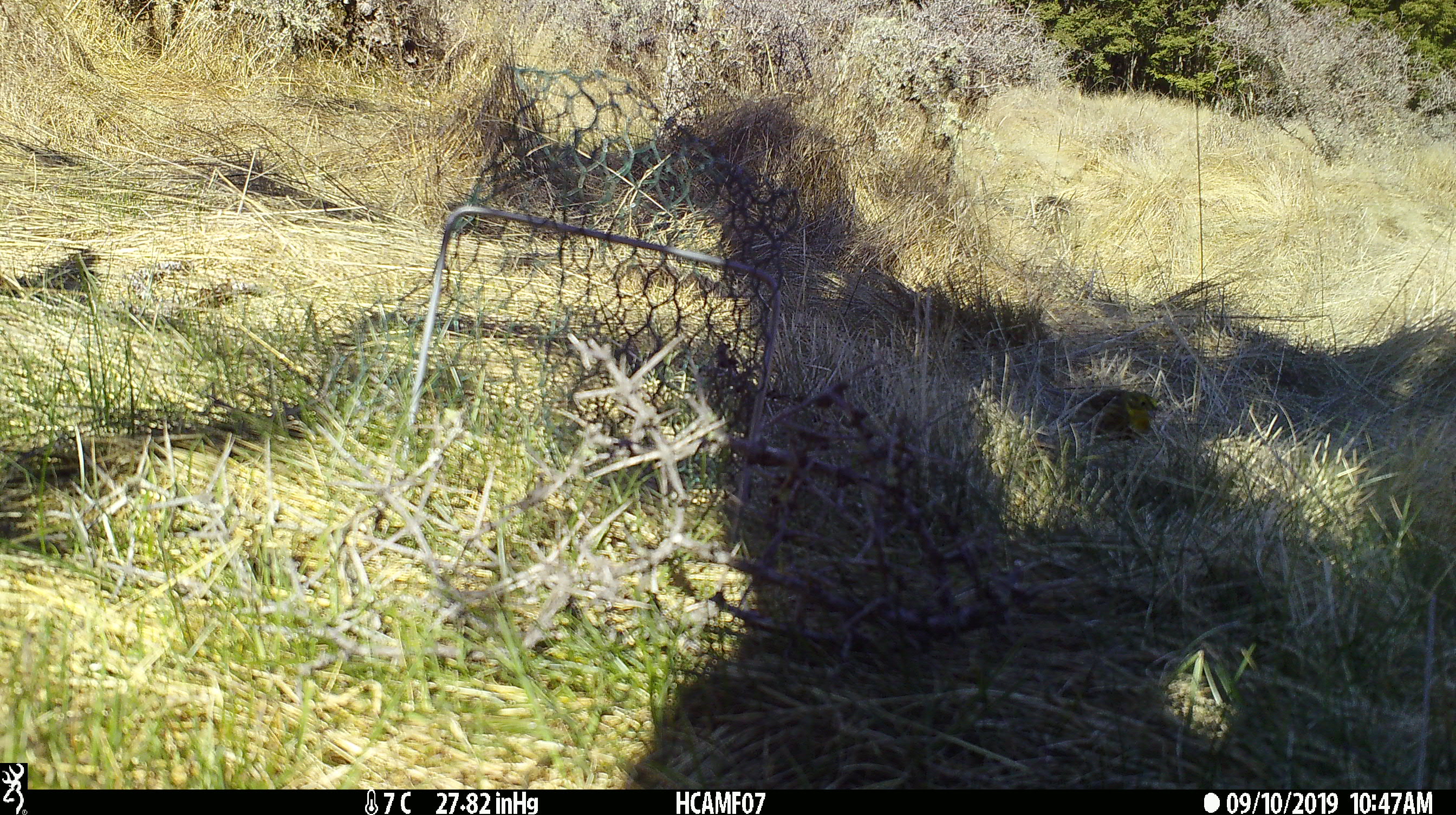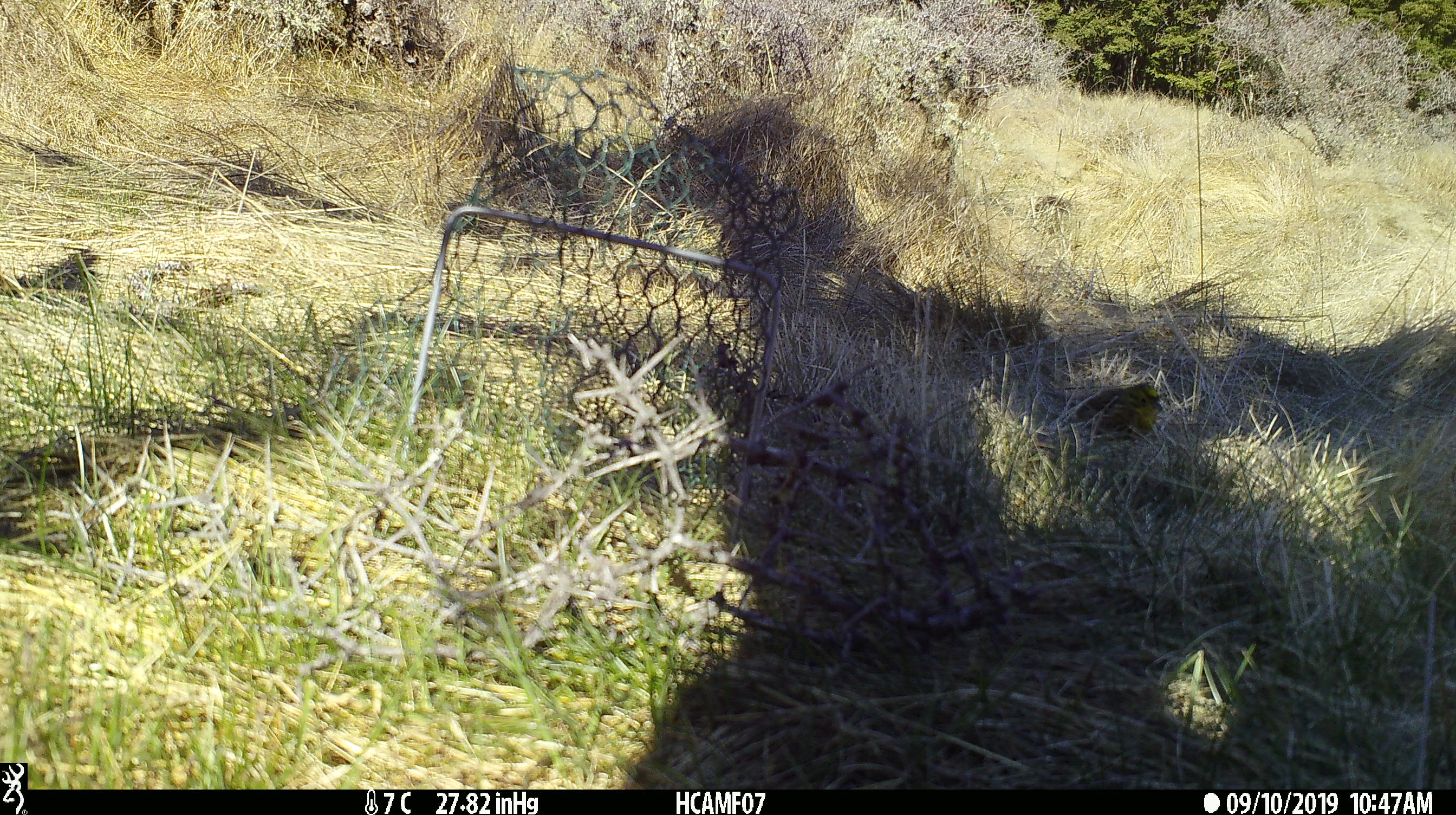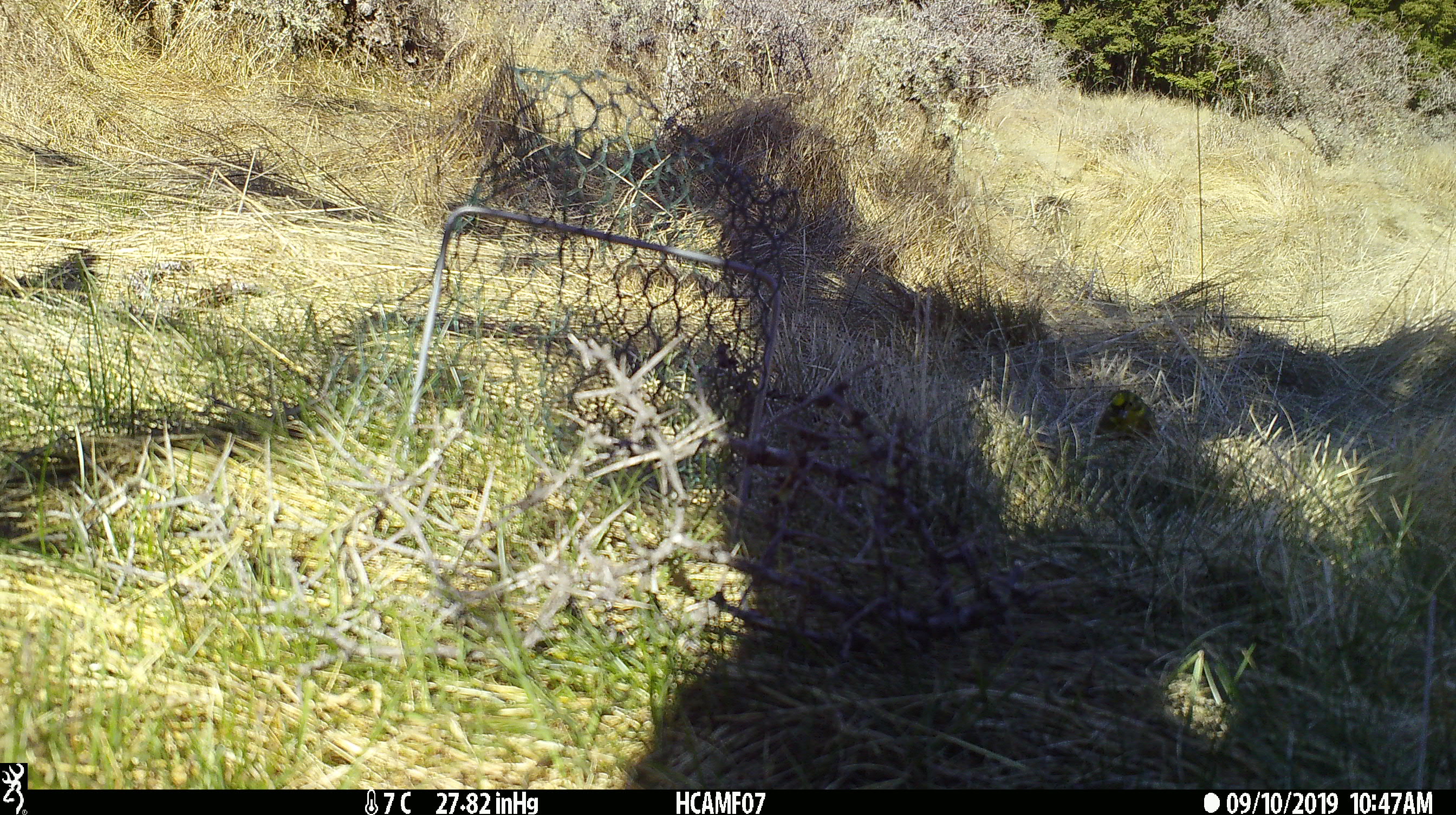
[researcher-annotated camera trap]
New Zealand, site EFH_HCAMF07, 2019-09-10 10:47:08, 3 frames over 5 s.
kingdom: Animalia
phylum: Chordata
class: Aves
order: Passeriformes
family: Emberizidae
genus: Emberiza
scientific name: Emberiza citrinella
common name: yellowhammer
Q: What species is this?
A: Yellowhammer (Emberiza citrinella).